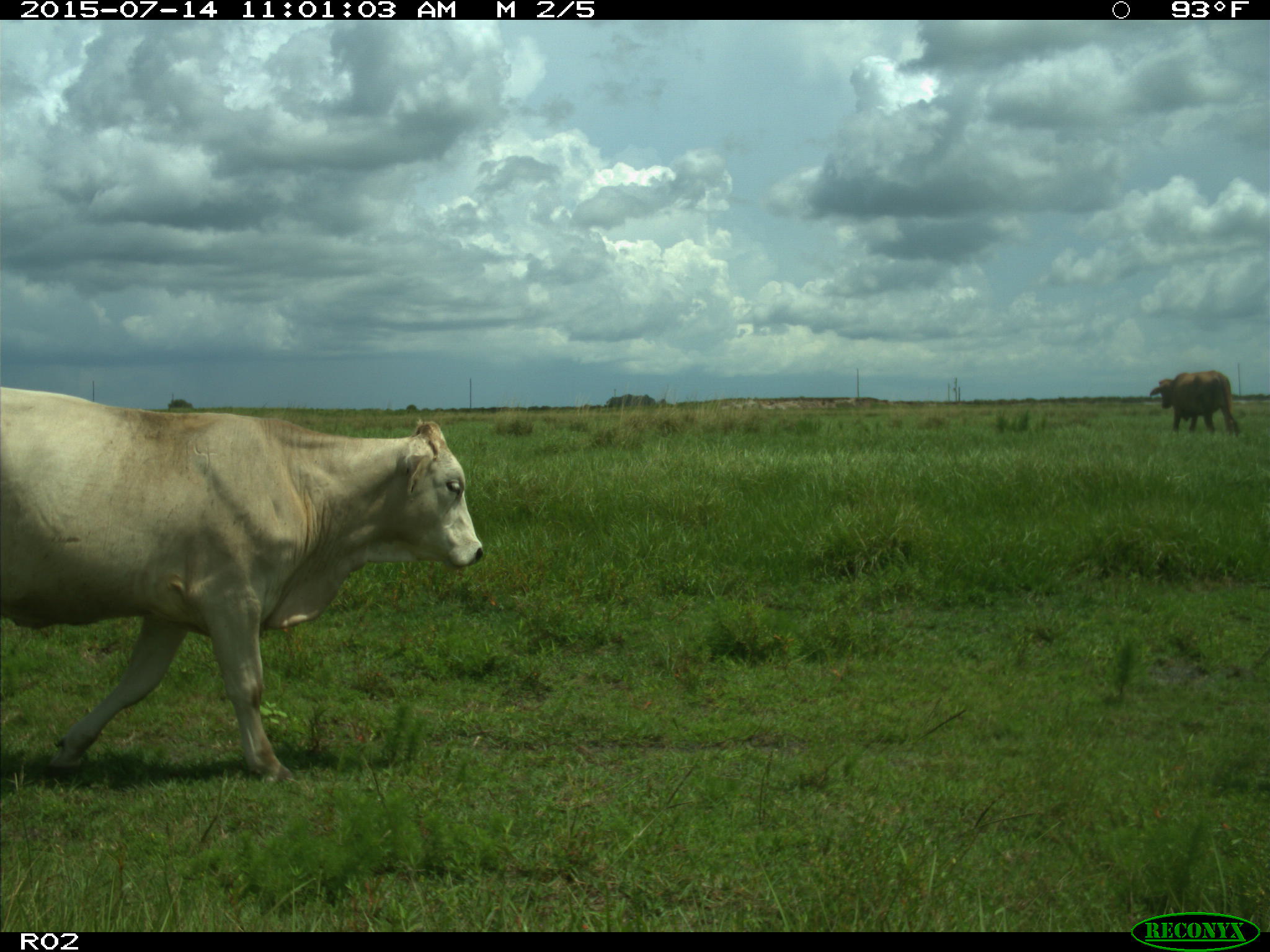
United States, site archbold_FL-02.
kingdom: Animalia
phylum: Chordata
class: Mammalia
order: Artiodactyla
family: Bovidae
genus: Bos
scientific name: Bos taurus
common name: domestic cow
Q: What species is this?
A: Bos taurus (domestic cow).